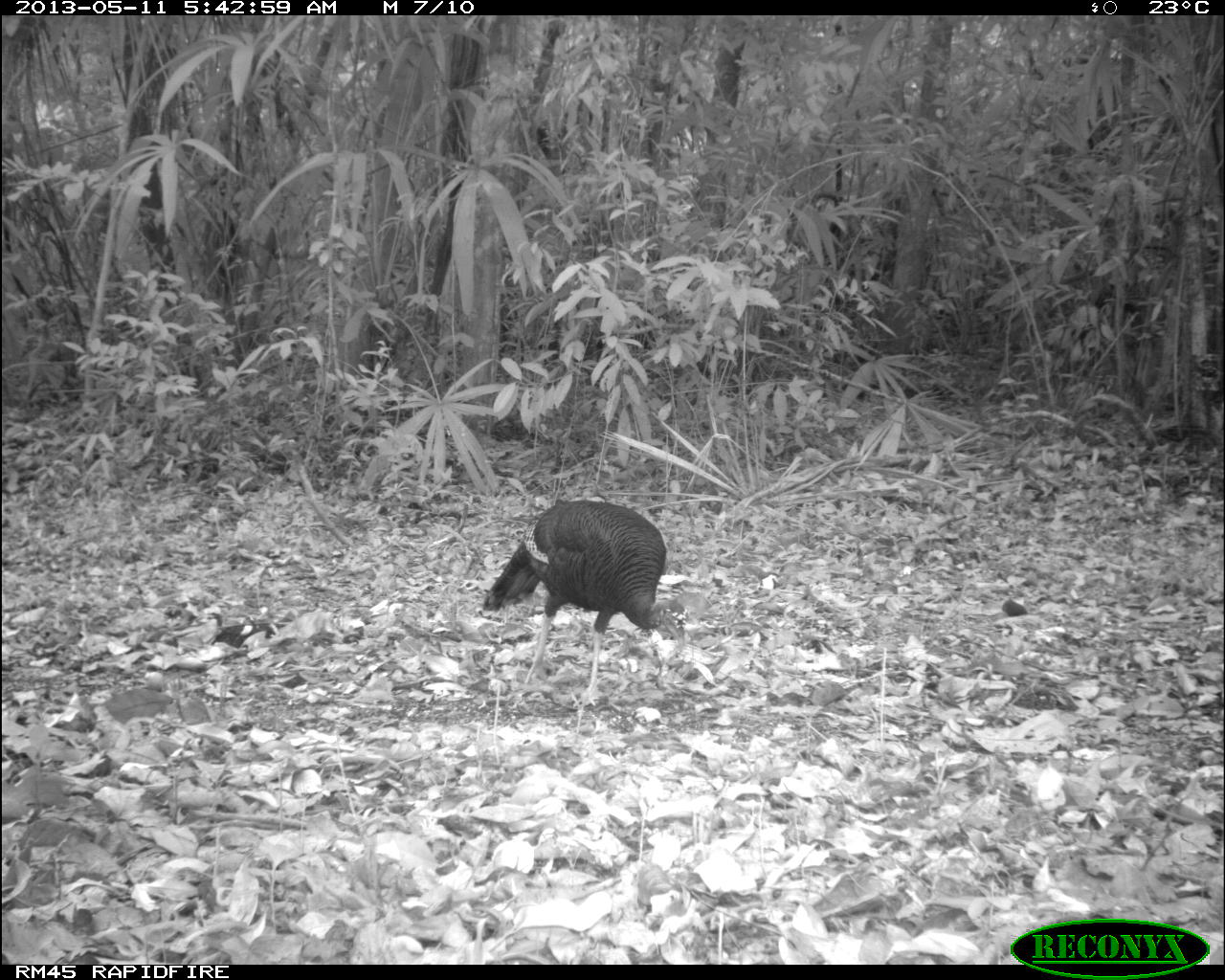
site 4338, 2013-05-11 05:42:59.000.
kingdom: Animalia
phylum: Chordata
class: Aves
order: Galliformes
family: Phasianidae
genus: Meleagris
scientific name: Meleagris ocellata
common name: ocellated turkey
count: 1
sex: female